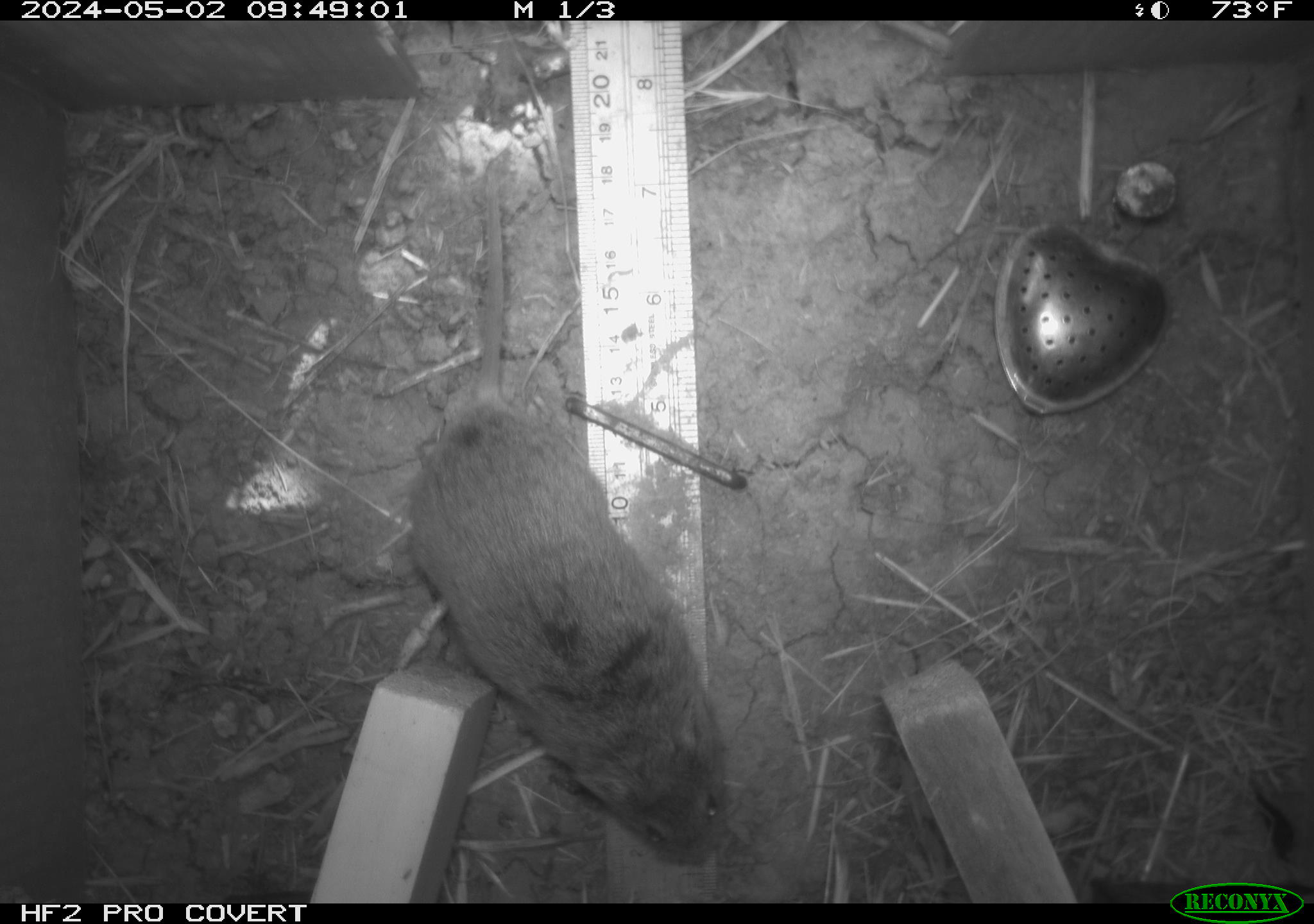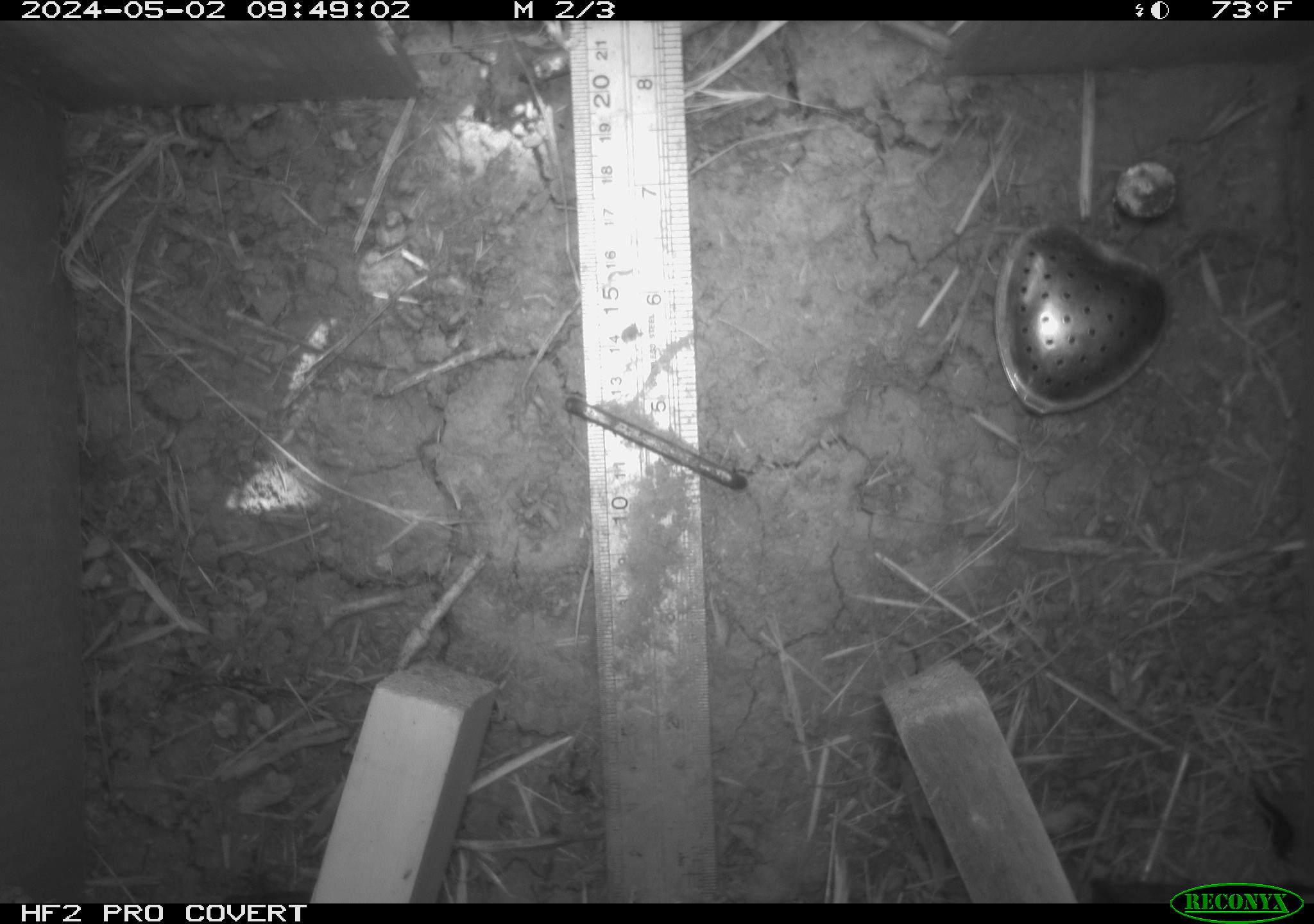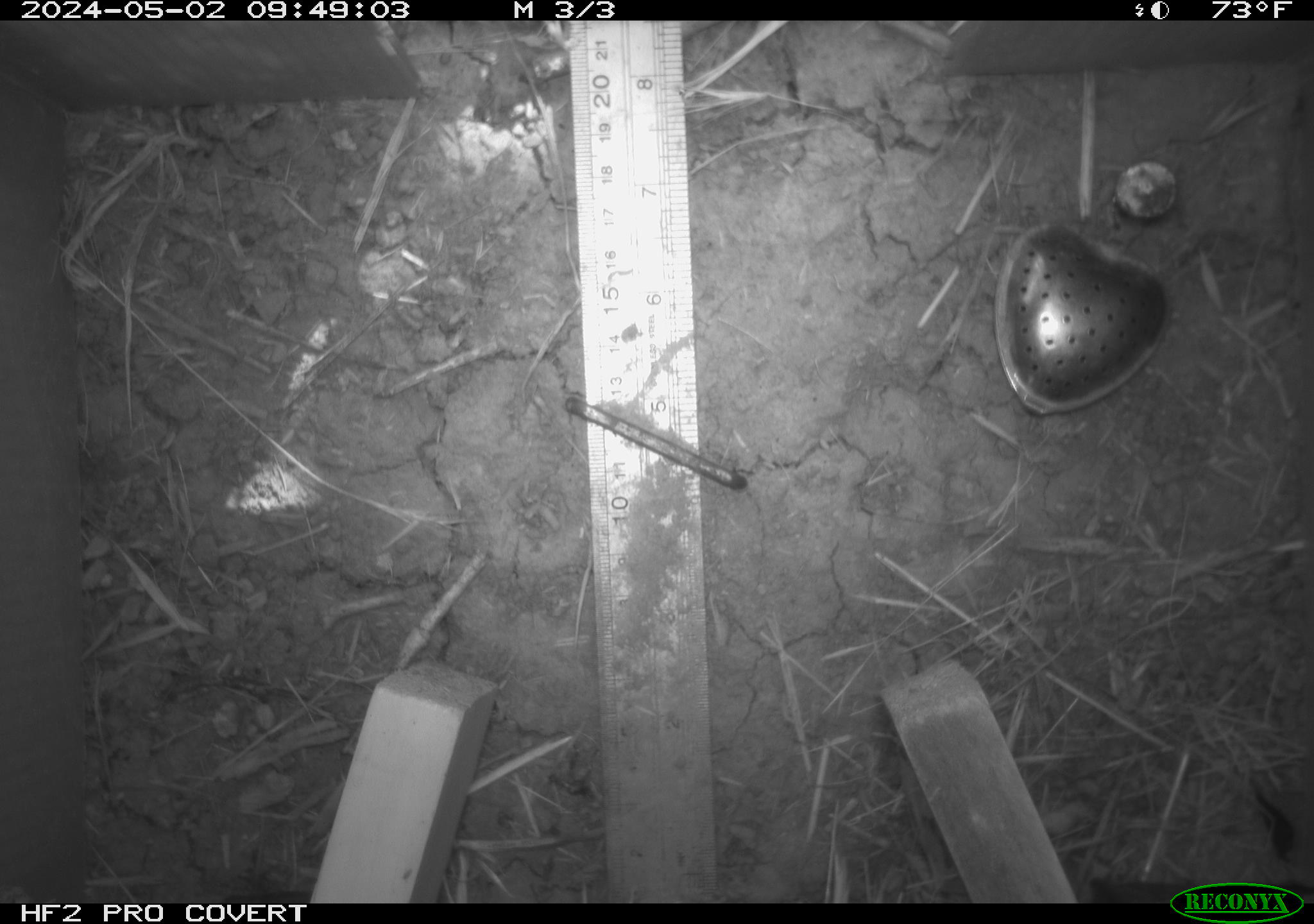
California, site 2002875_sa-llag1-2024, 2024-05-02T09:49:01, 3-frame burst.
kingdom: Animalia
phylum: Chordata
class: Mammalia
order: Rodentia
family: Cricetidae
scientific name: Arvicolinae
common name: voles, lemmings, and muskrats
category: arvicolinae subfamily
Arvicolinae subfamily (voles, lemmings, and muskrats) (Arvicolinae).